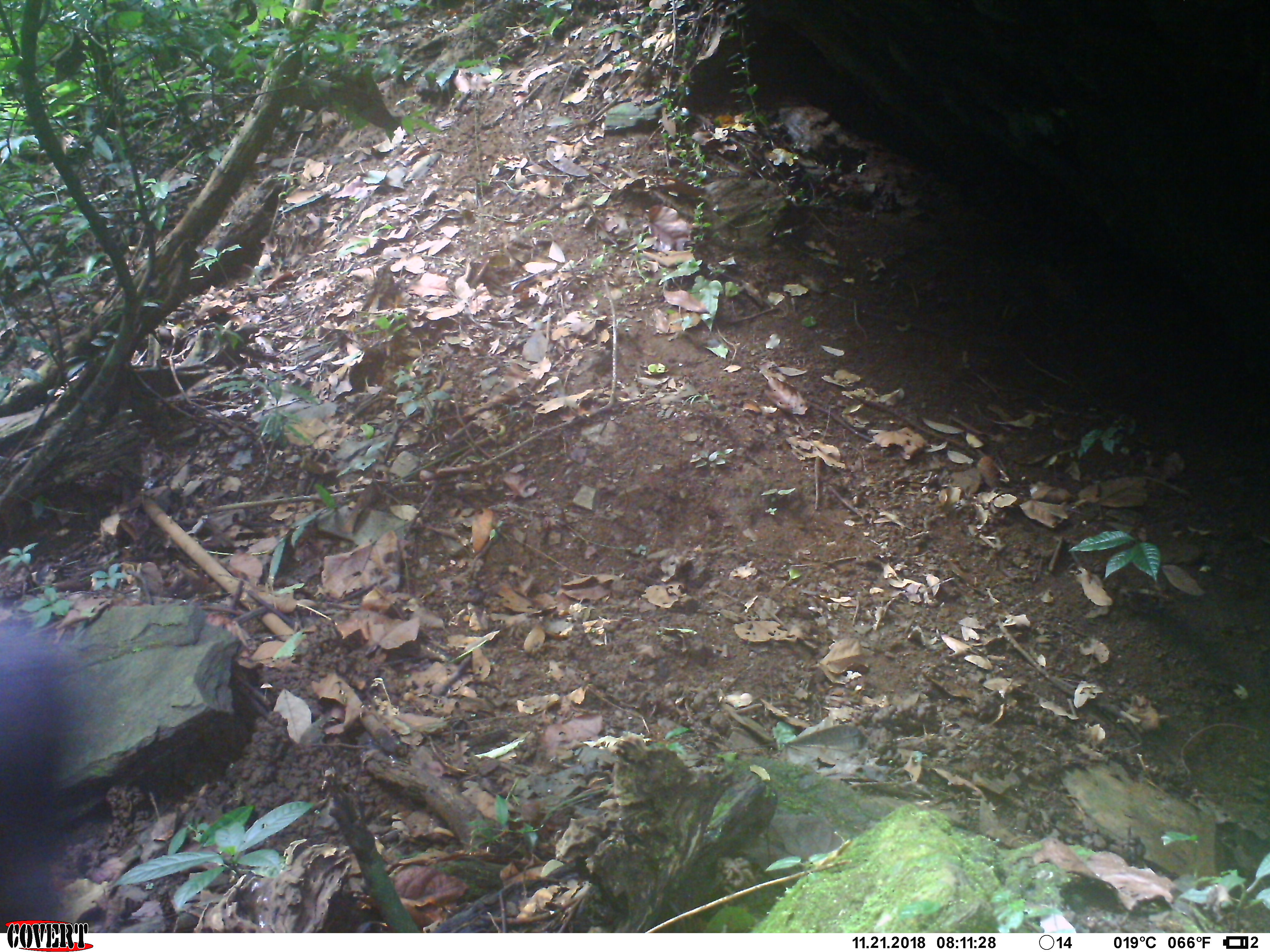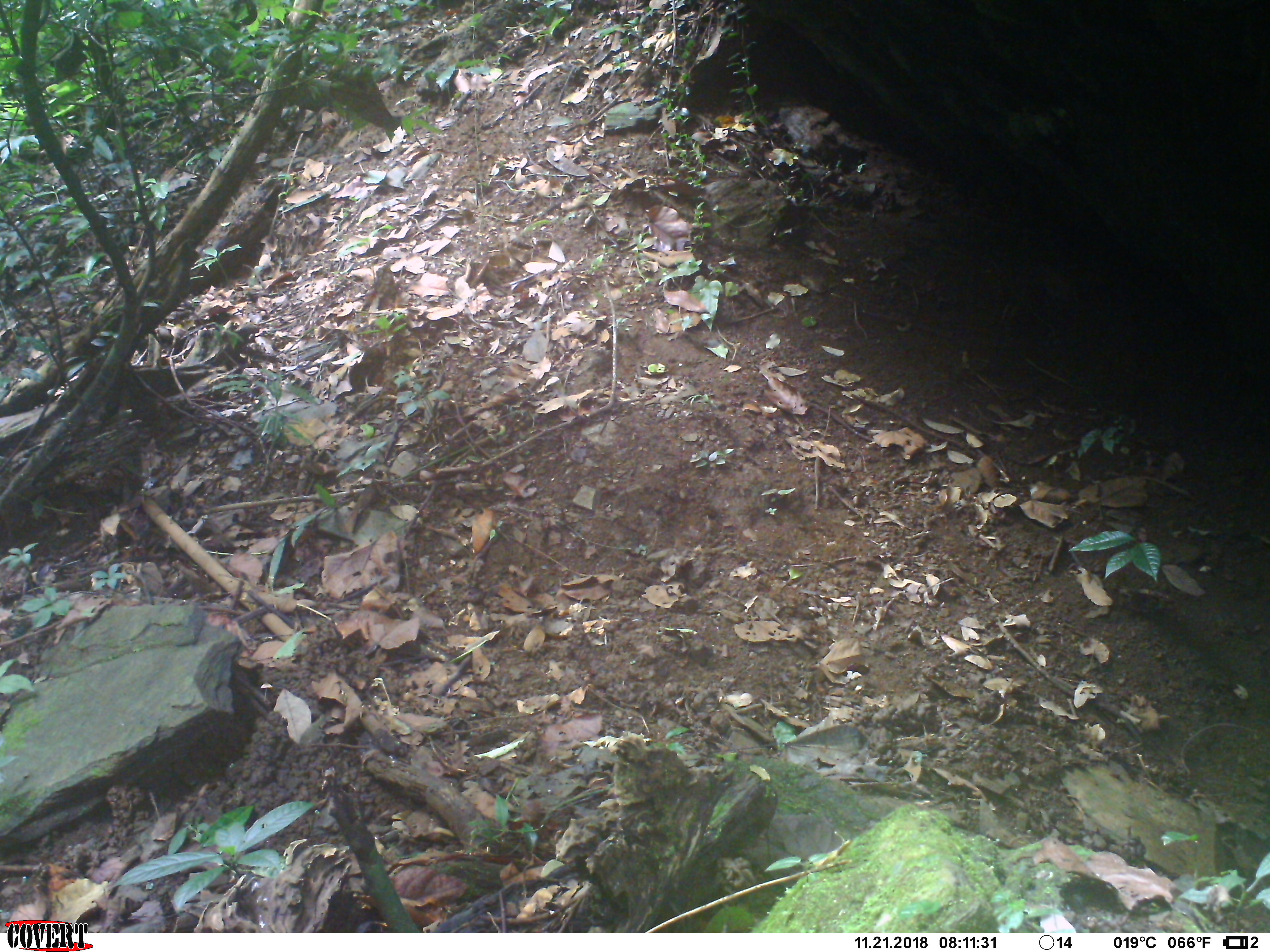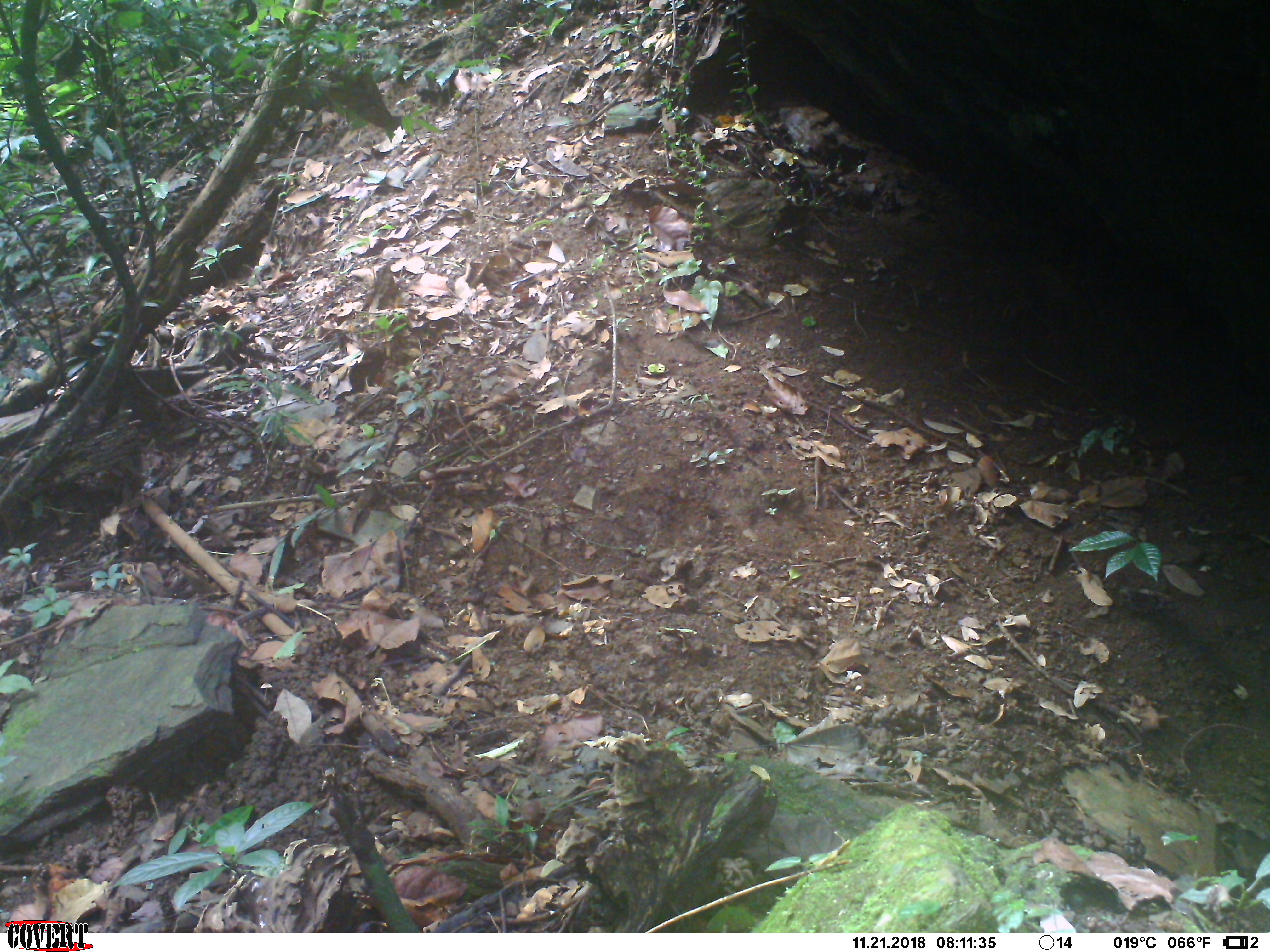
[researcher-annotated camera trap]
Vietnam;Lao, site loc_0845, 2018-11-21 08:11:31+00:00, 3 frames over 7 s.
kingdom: Animalia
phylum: Chordata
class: Mammalia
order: Artiodactyla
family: Bovidae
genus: Capricornis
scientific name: Capricornis sumatraensis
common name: chinese serow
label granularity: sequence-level